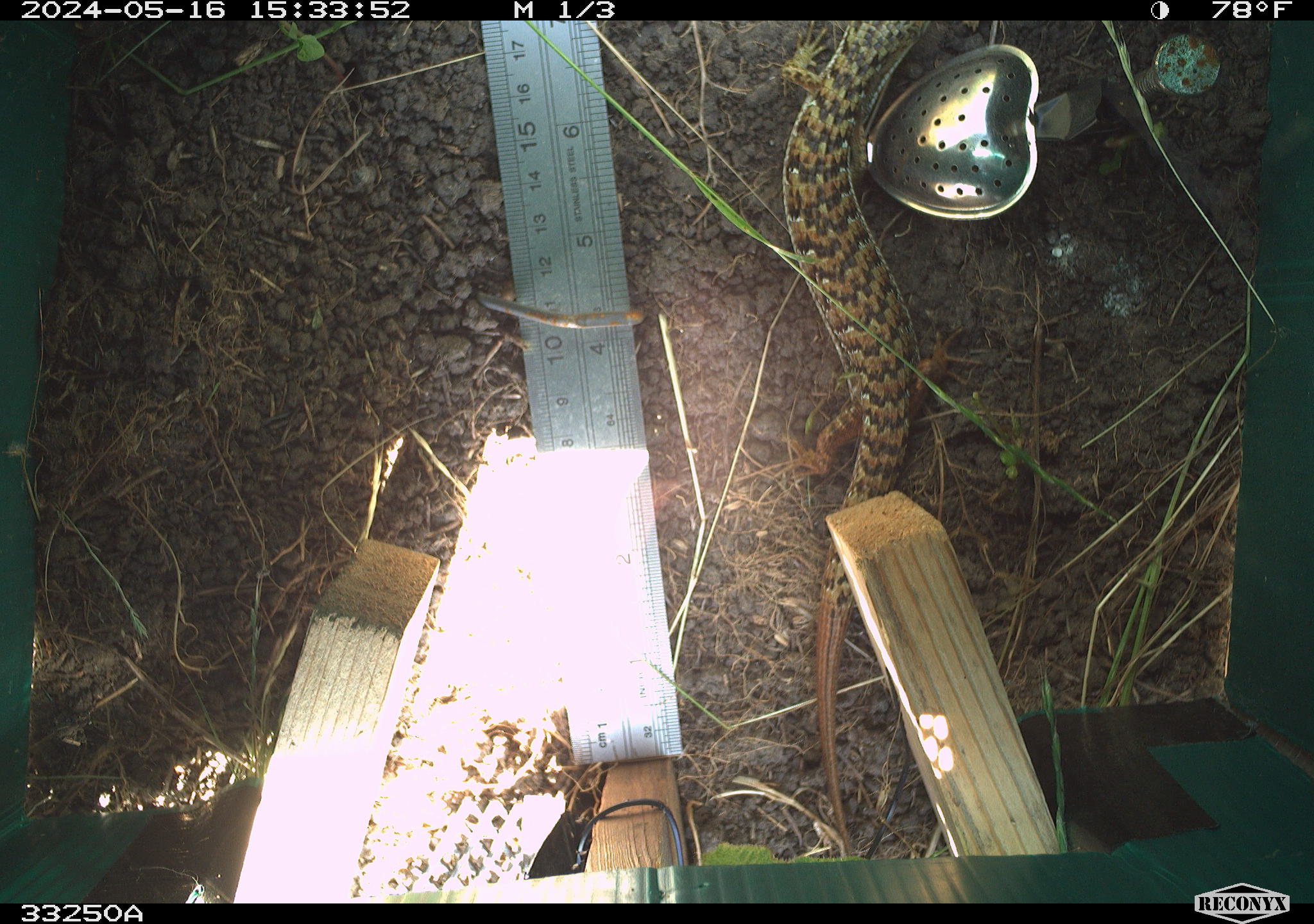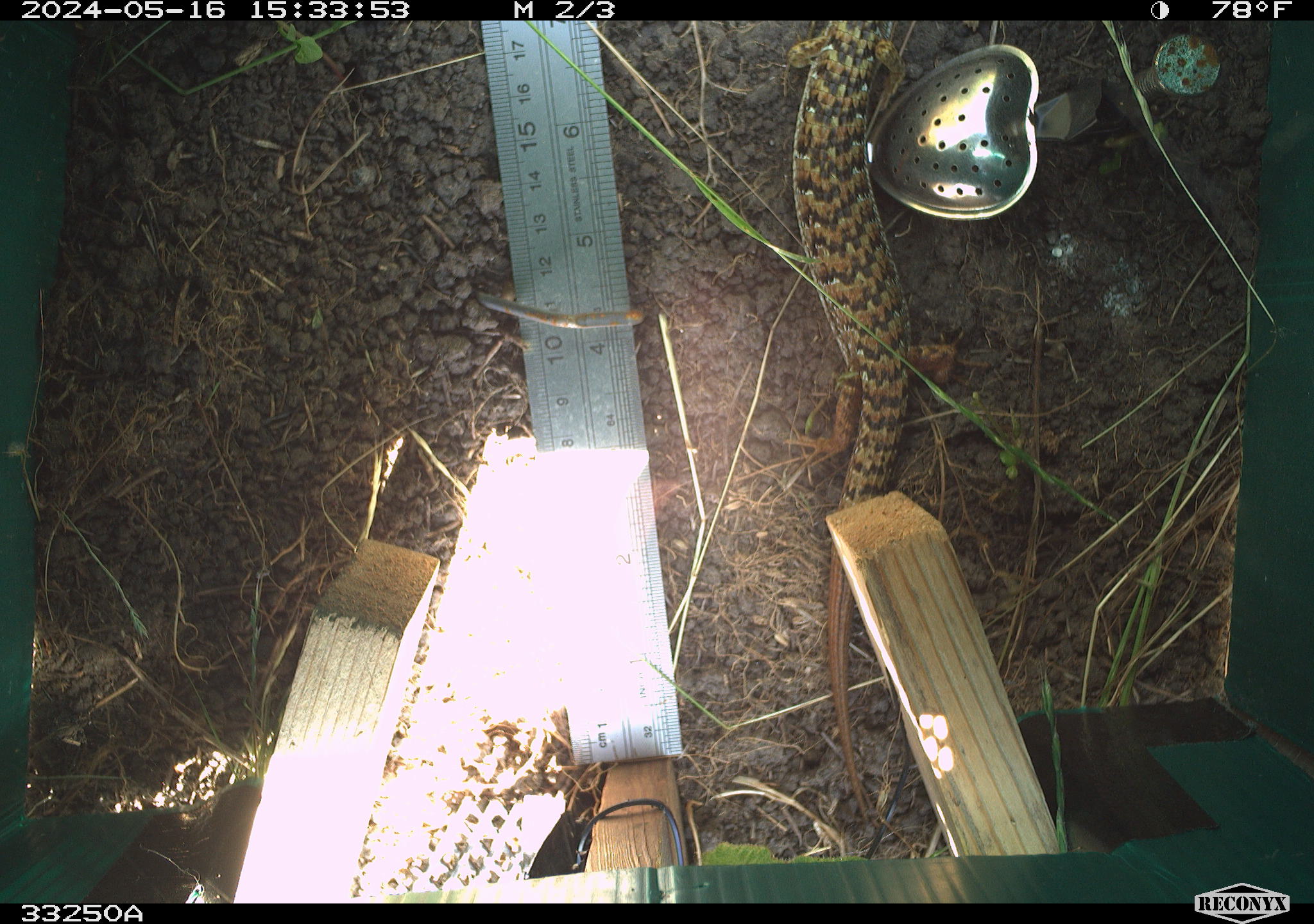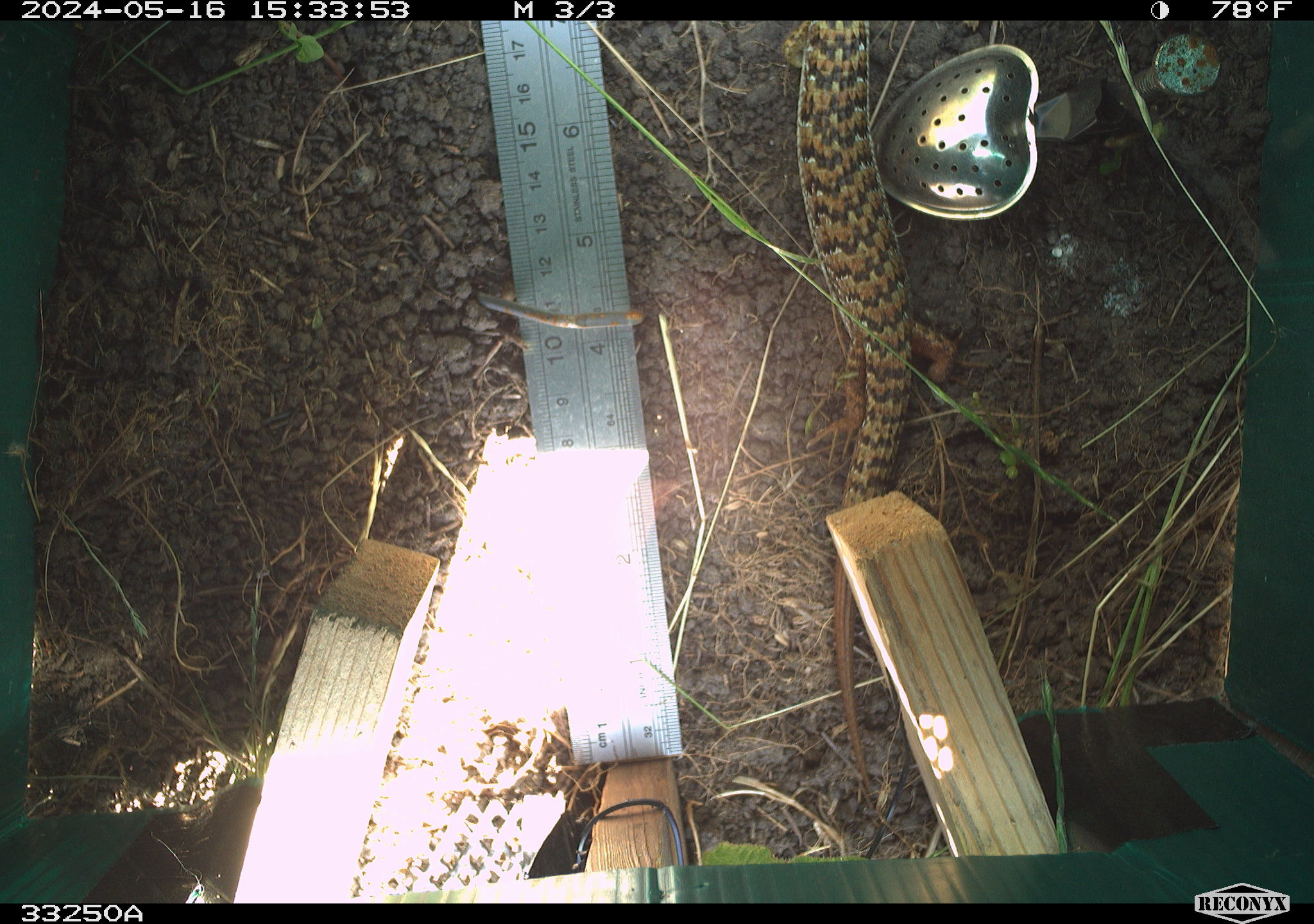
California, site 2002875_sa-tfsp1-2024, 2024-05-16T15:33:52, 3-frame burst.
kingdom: Animalia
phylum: Chordata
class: Reptilia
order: Squamata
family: Anguidae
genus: Elgaria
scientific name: Elgaria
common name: alligator lizards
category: elgaria species